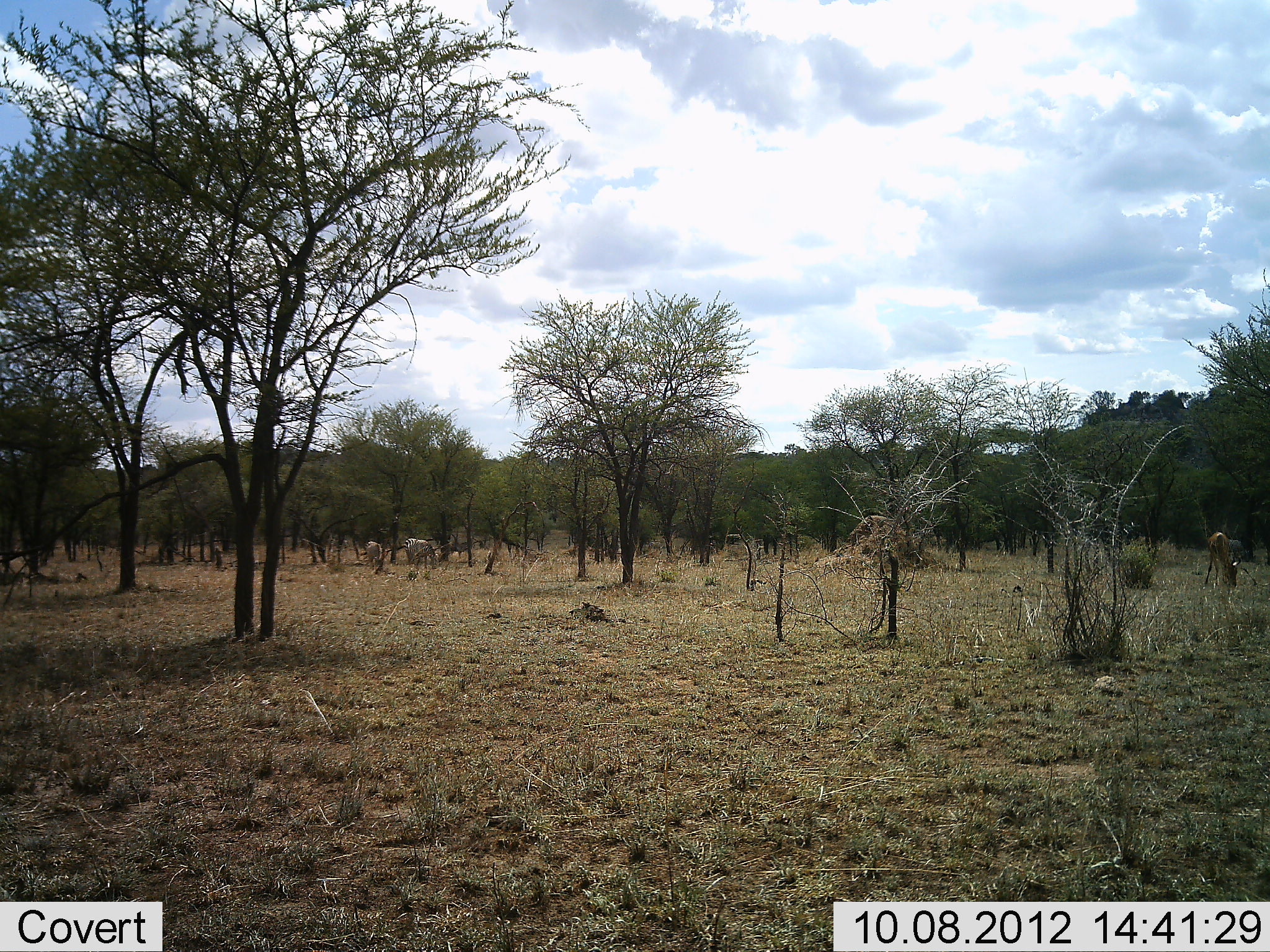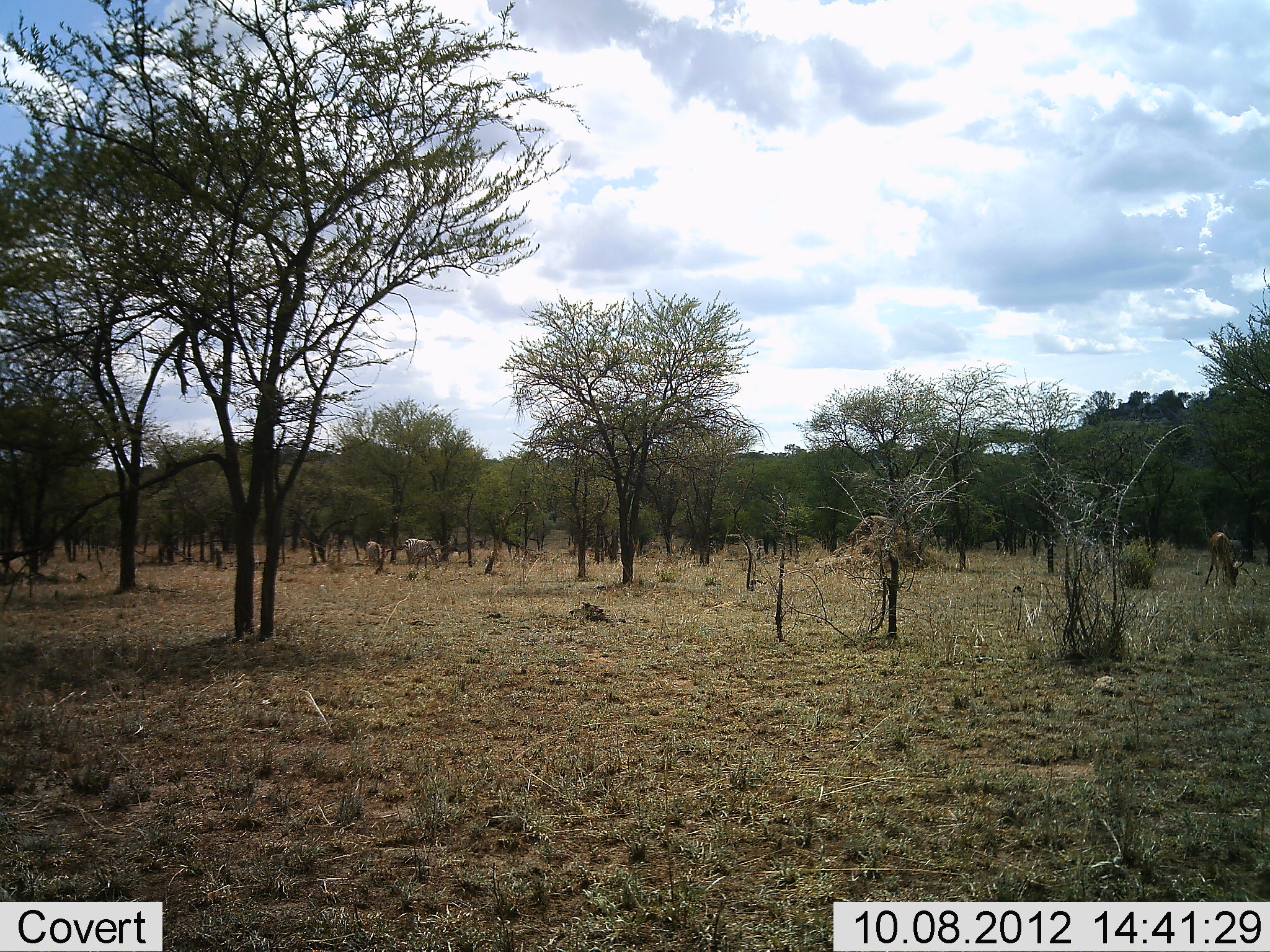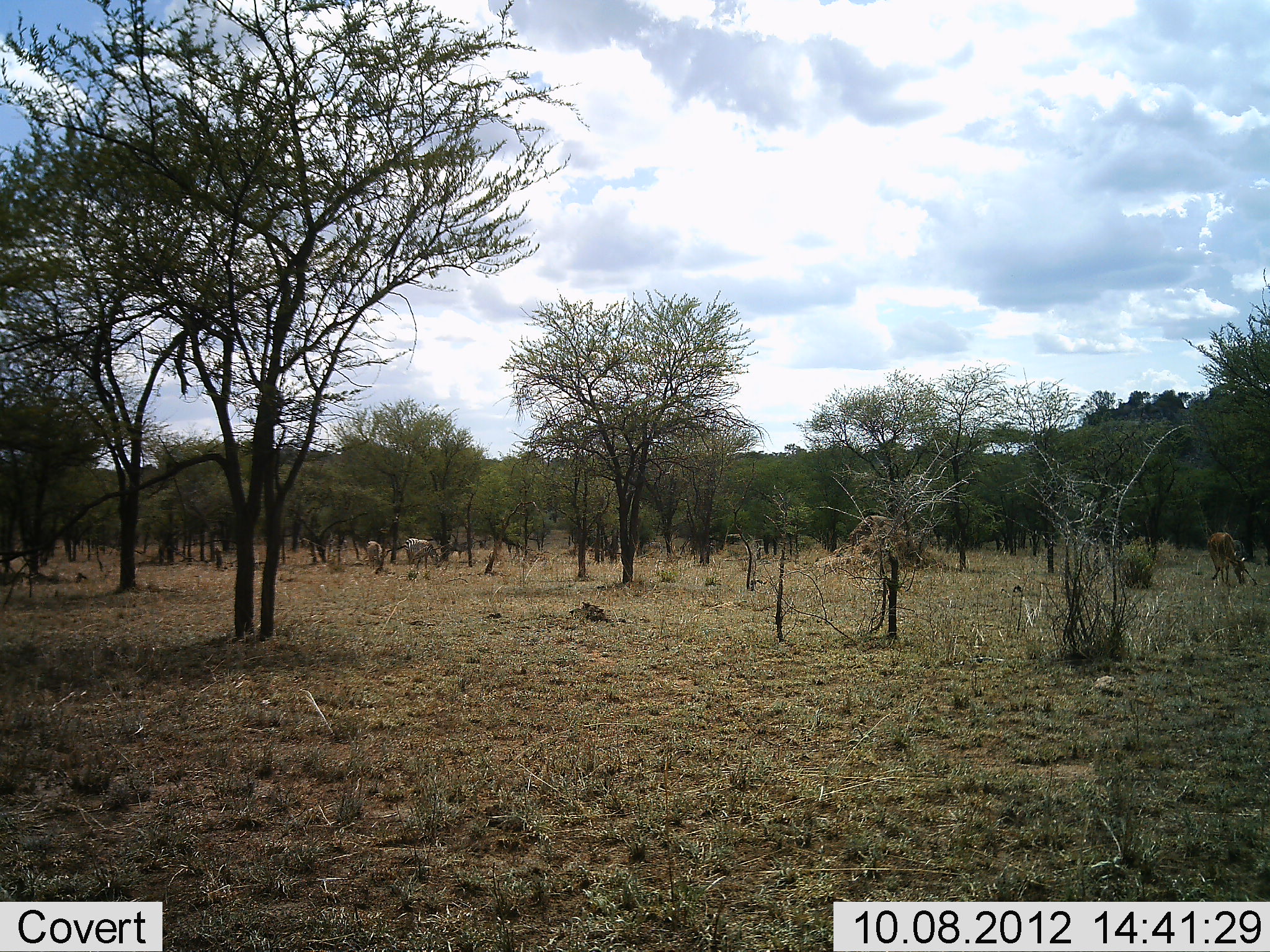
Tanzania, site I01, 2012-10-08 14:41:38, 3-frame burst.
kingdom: Animalia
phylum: Chordata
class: Mammalia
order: Perissodactyla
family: Equidae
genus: Equus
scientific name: Equus quagga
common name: plains zebra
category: zebra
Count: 2.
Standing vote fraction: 20%.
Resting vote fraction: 0%.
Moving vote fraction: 0%.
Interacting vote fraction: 0%.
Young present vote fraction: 0%.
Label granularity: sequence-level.